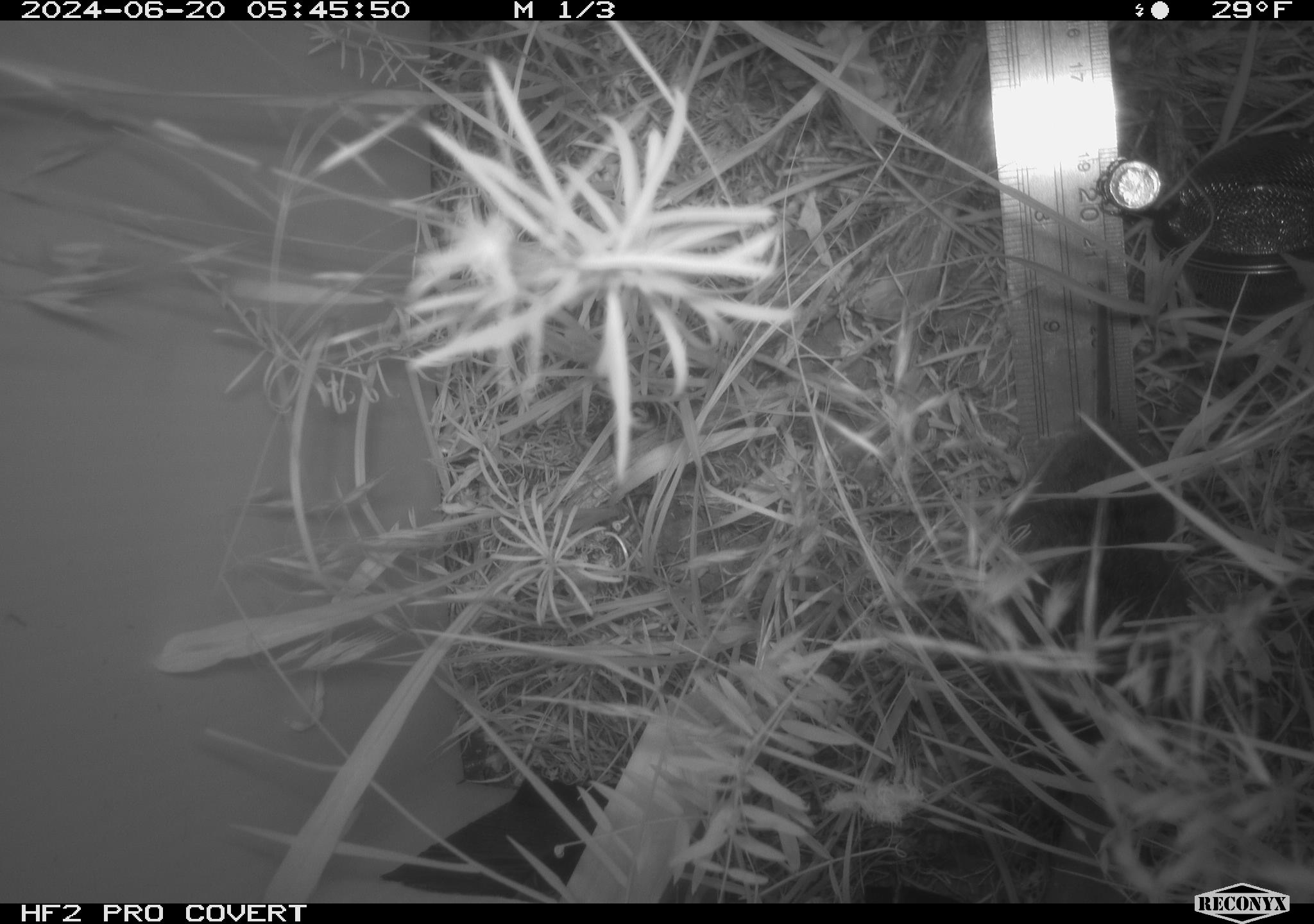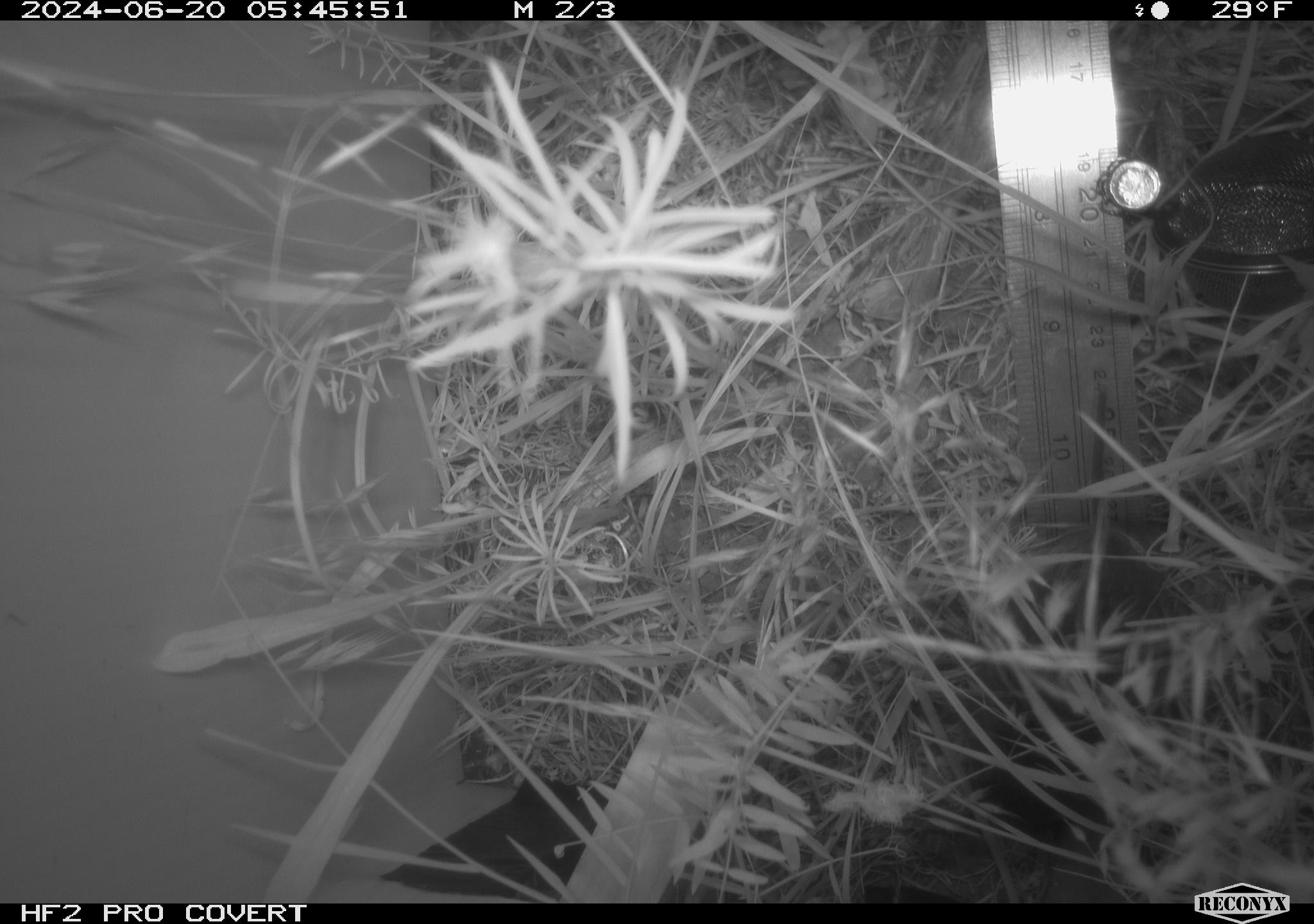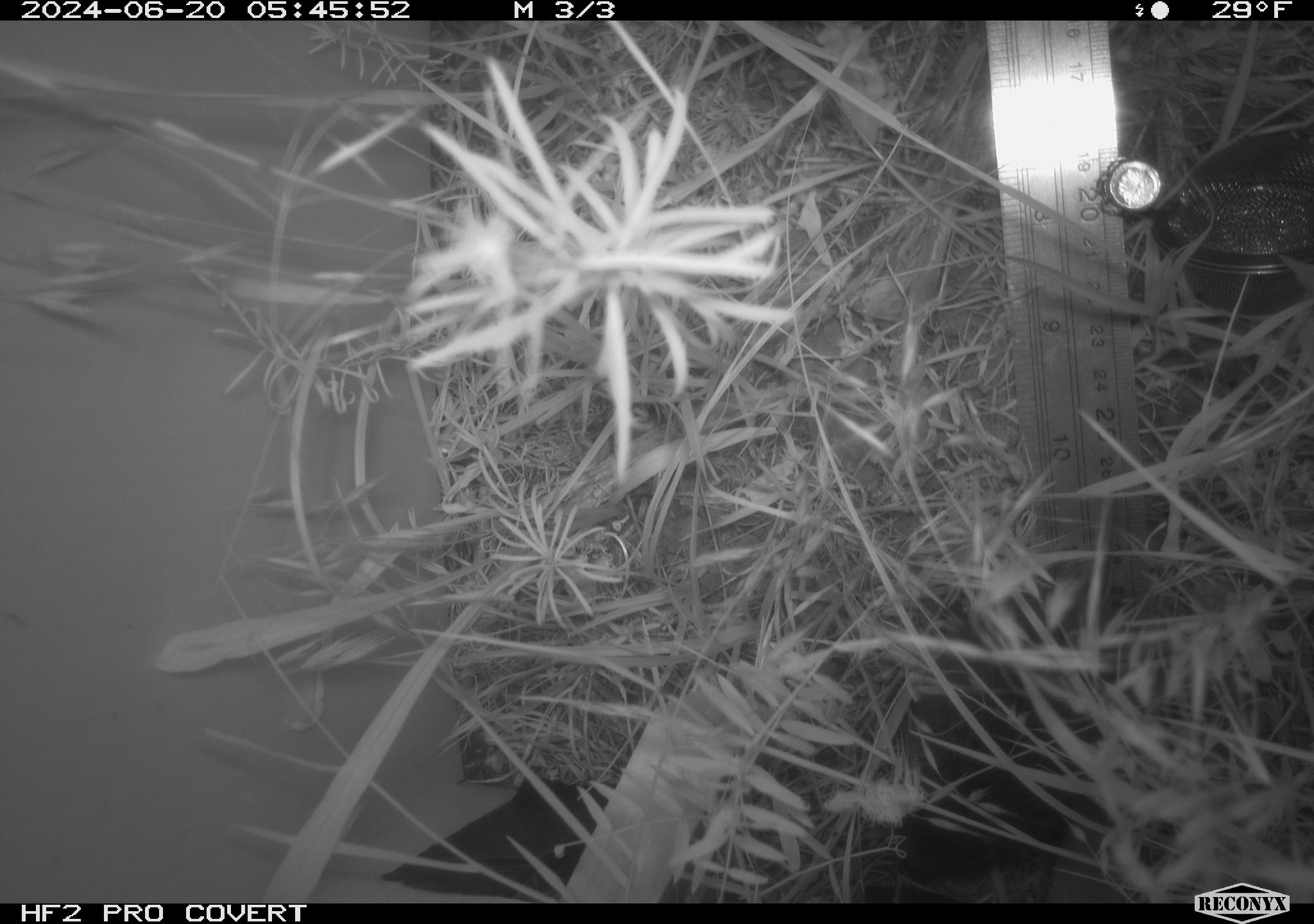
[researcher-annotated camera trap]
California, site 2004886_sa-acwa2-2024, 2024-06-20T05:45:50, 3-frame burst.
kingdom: Animalia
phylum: Chordata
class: Mammalia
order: Rodentia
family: Cricetidae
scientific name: Cricetidae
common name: hamsters, voles, lemmings, and allies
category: cricetidae family